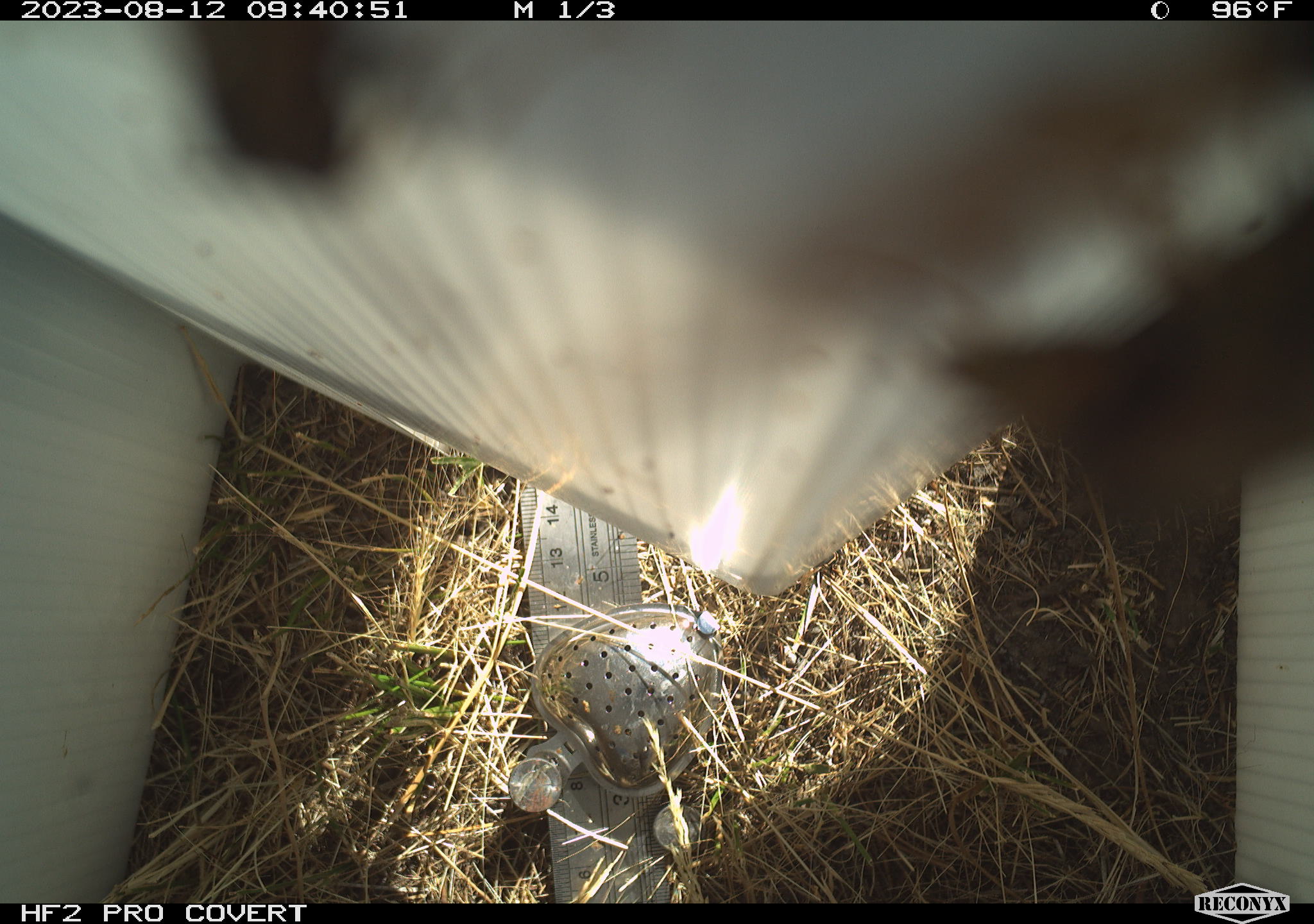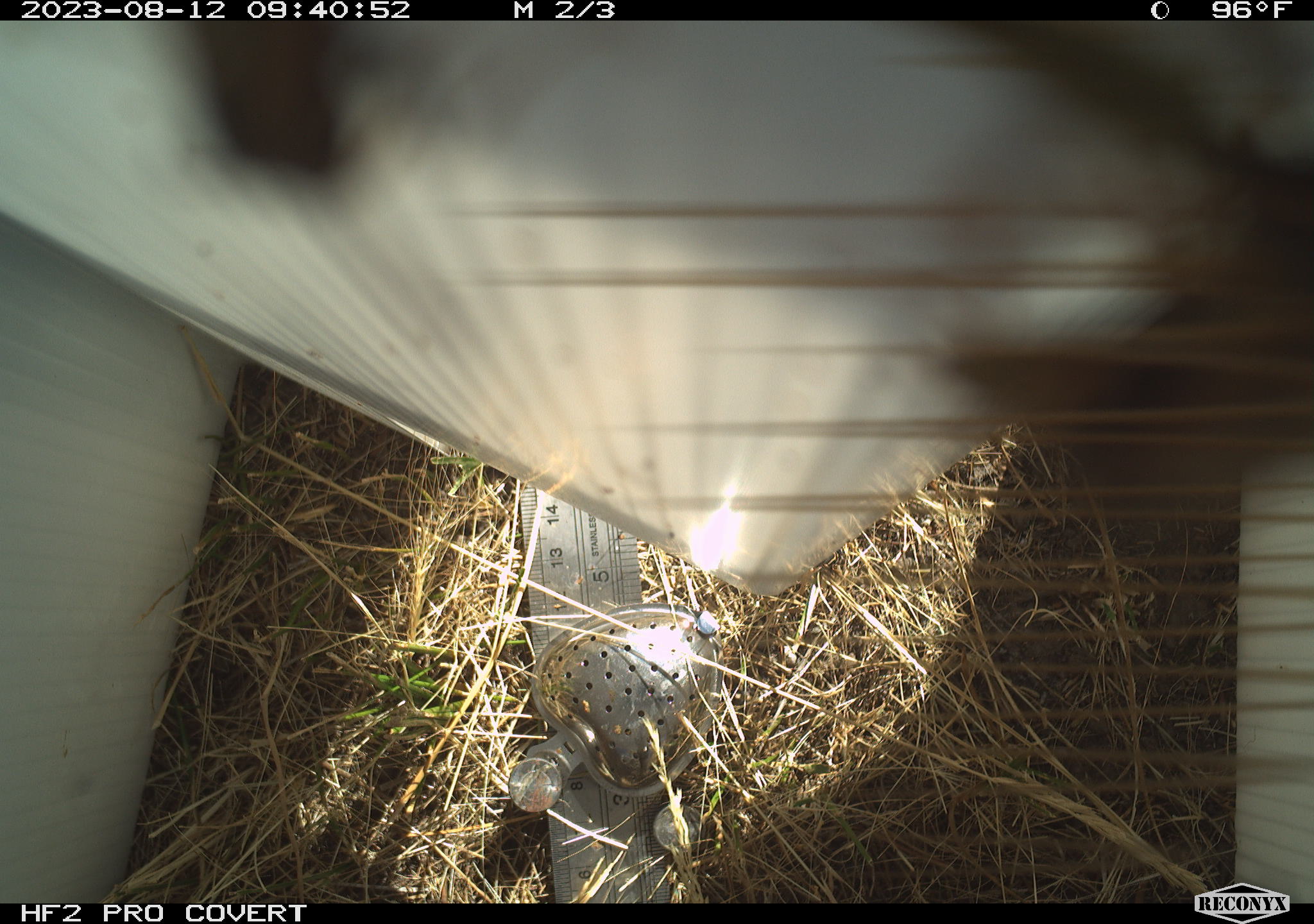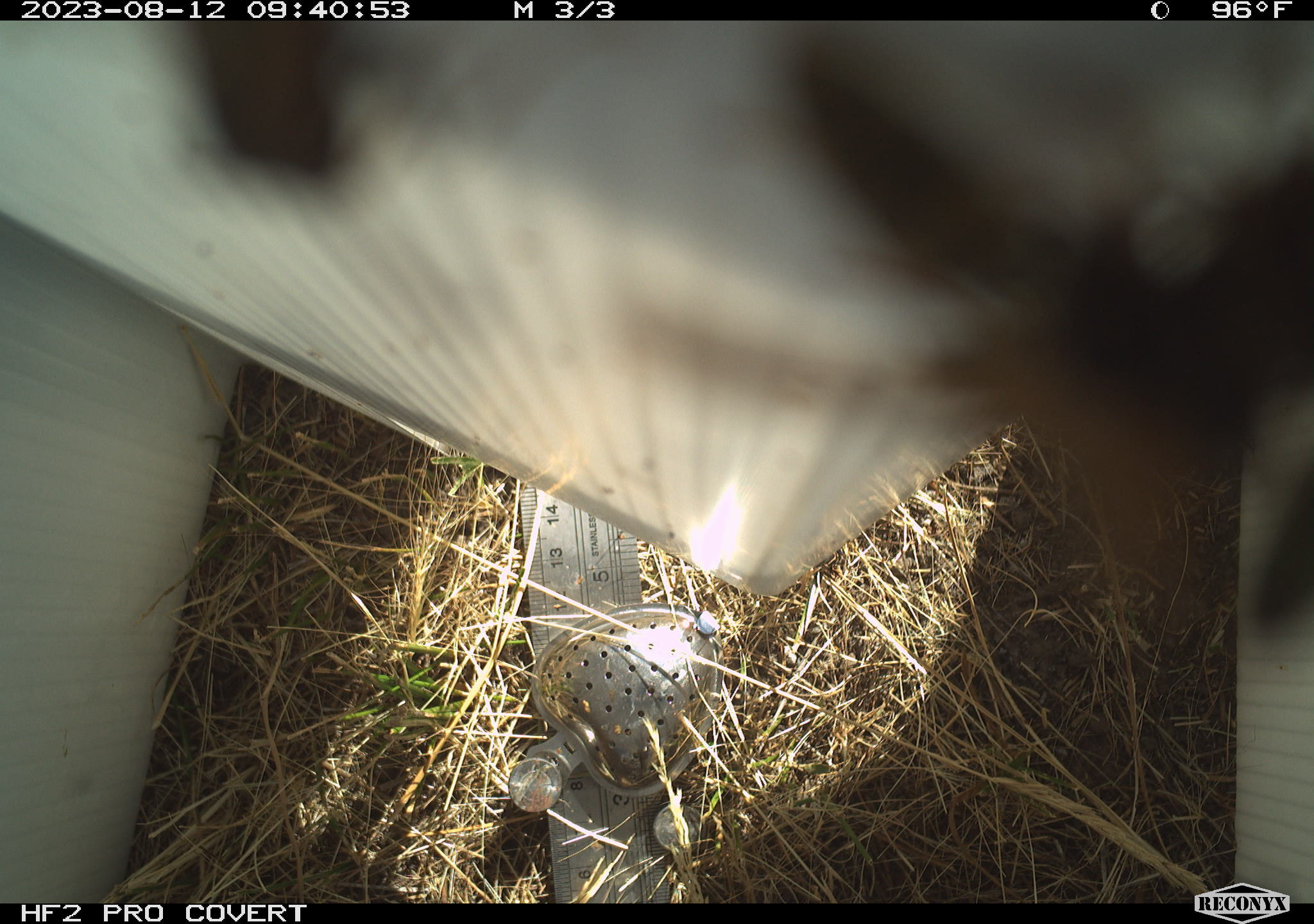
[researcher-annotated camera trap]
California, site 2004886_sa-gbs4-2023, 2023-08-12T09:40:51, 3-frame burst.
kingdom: Animalia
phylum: Arthropoda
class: Insecta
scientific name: Insecta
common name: insect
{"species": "insect (Insecta)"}